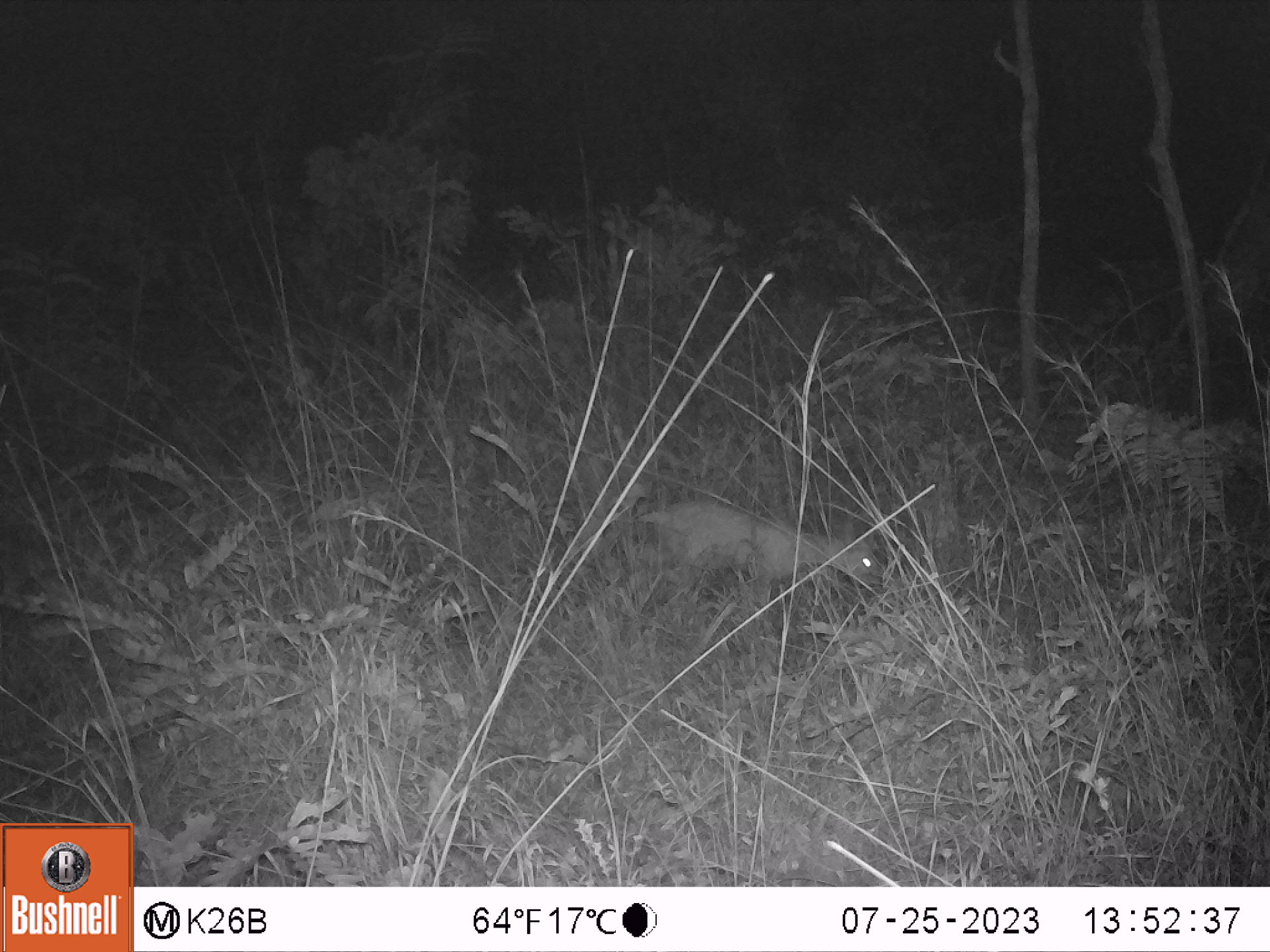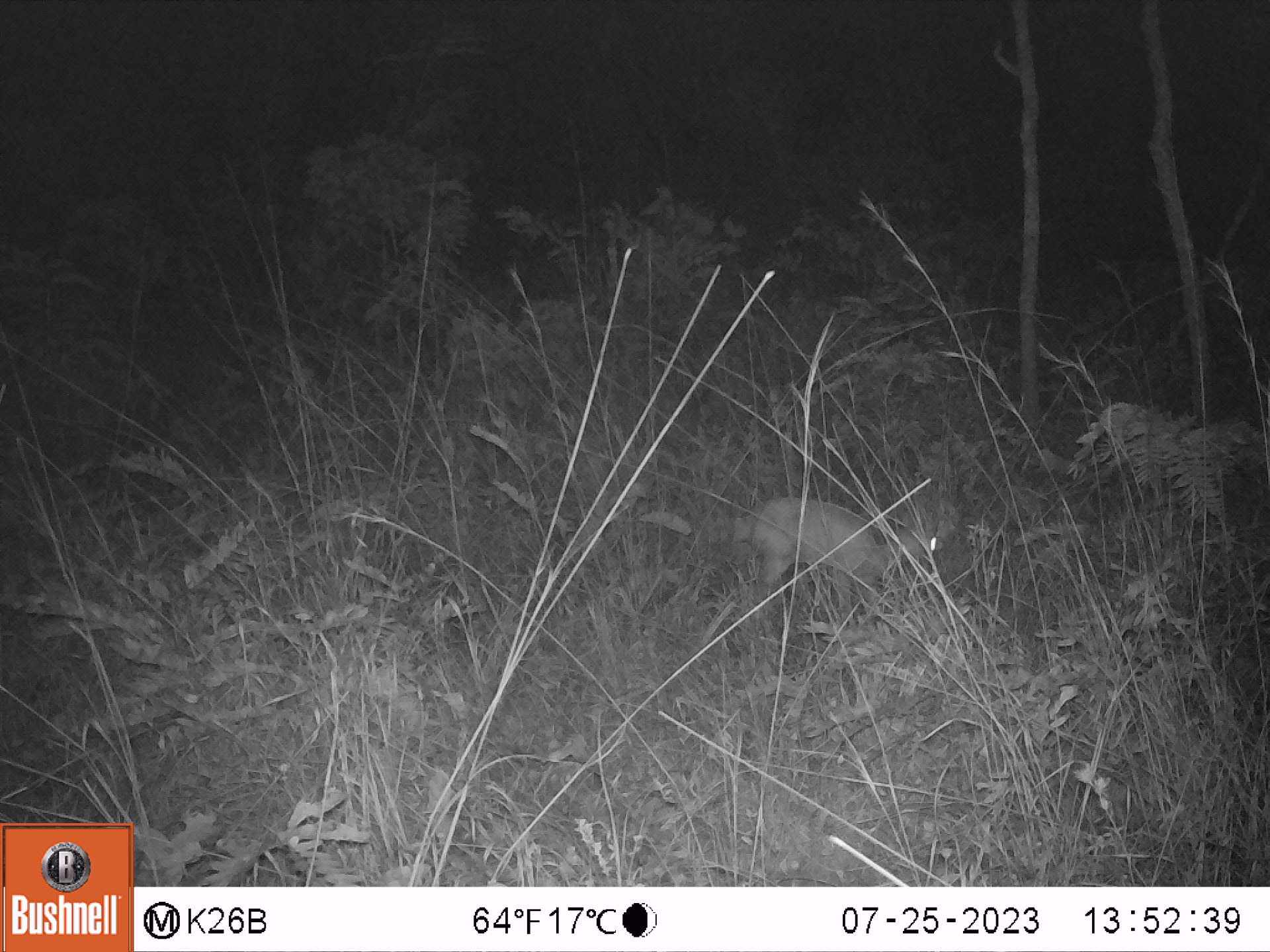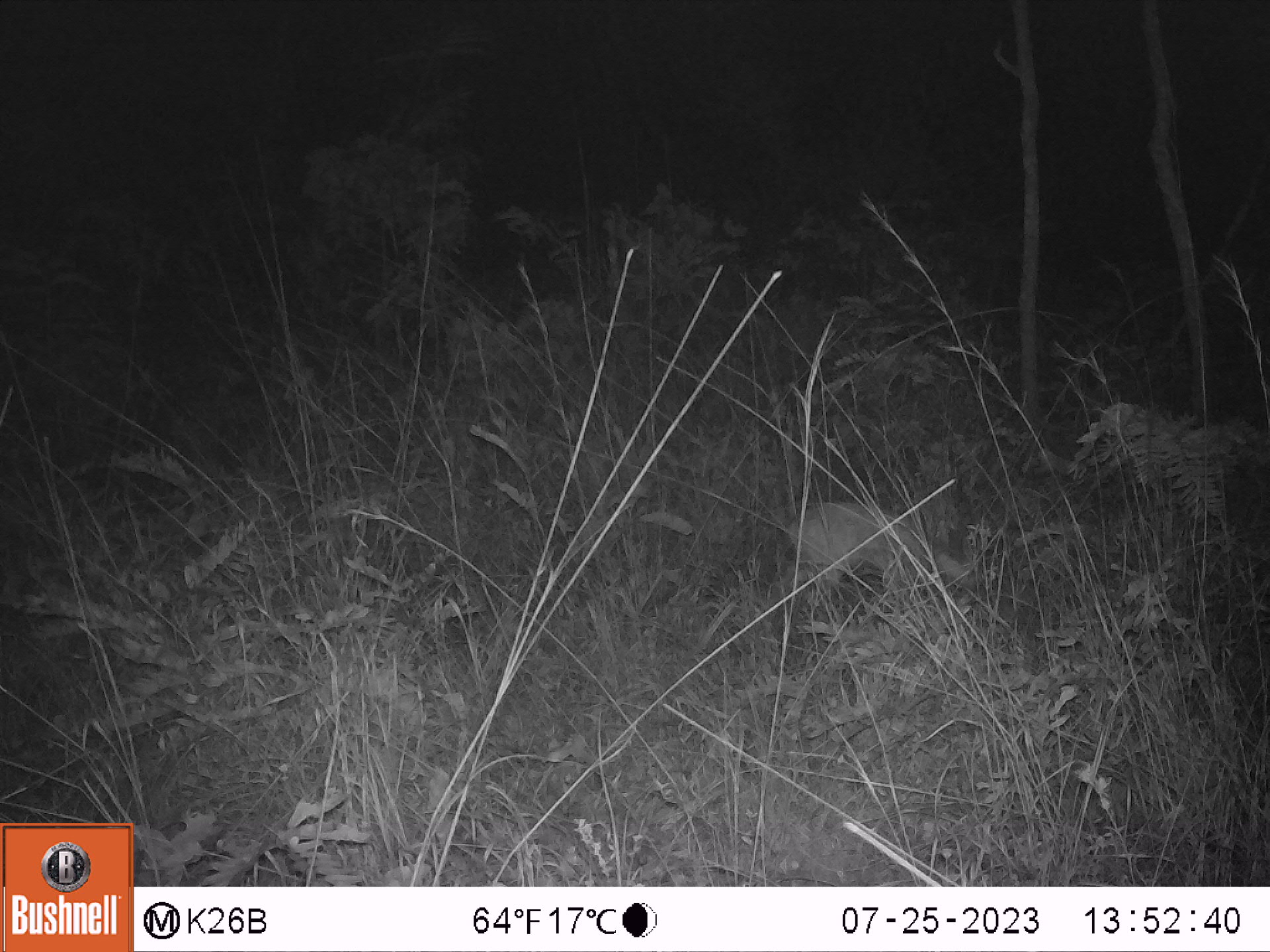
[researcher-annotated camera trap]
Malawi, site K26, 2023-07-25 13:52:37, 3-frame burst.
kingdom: Animalia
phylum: Chordata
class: Mammalia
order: Artiodactyla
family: Bovidae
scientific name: Antilopinae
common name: small antelope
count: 1